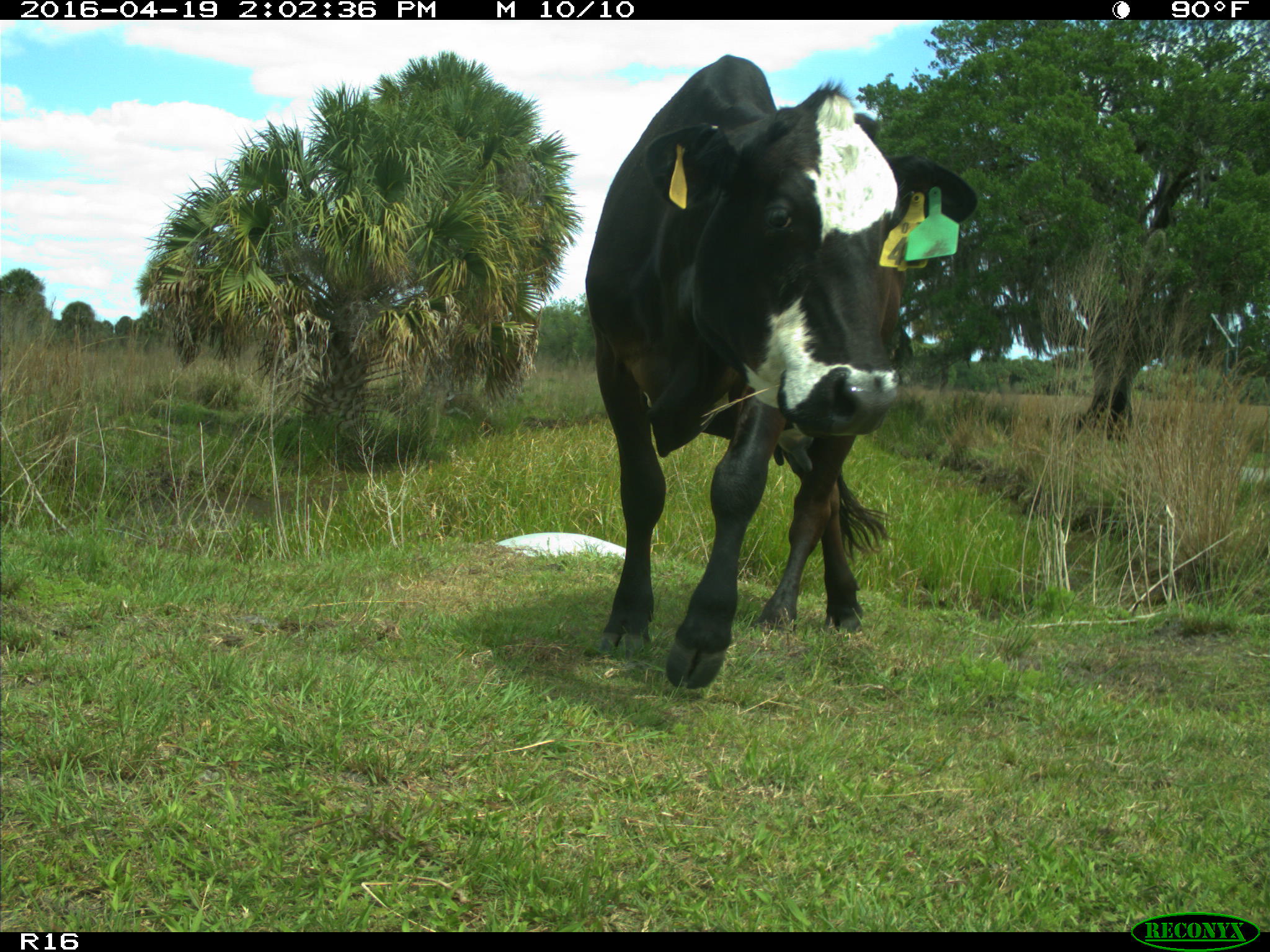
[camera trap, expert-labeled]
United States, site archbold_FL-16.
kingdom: Animalia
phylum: Chordata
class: Mammalia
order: Artiodactyla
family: Bovidae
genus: Bos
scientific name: Bos taurus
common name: domestic cow